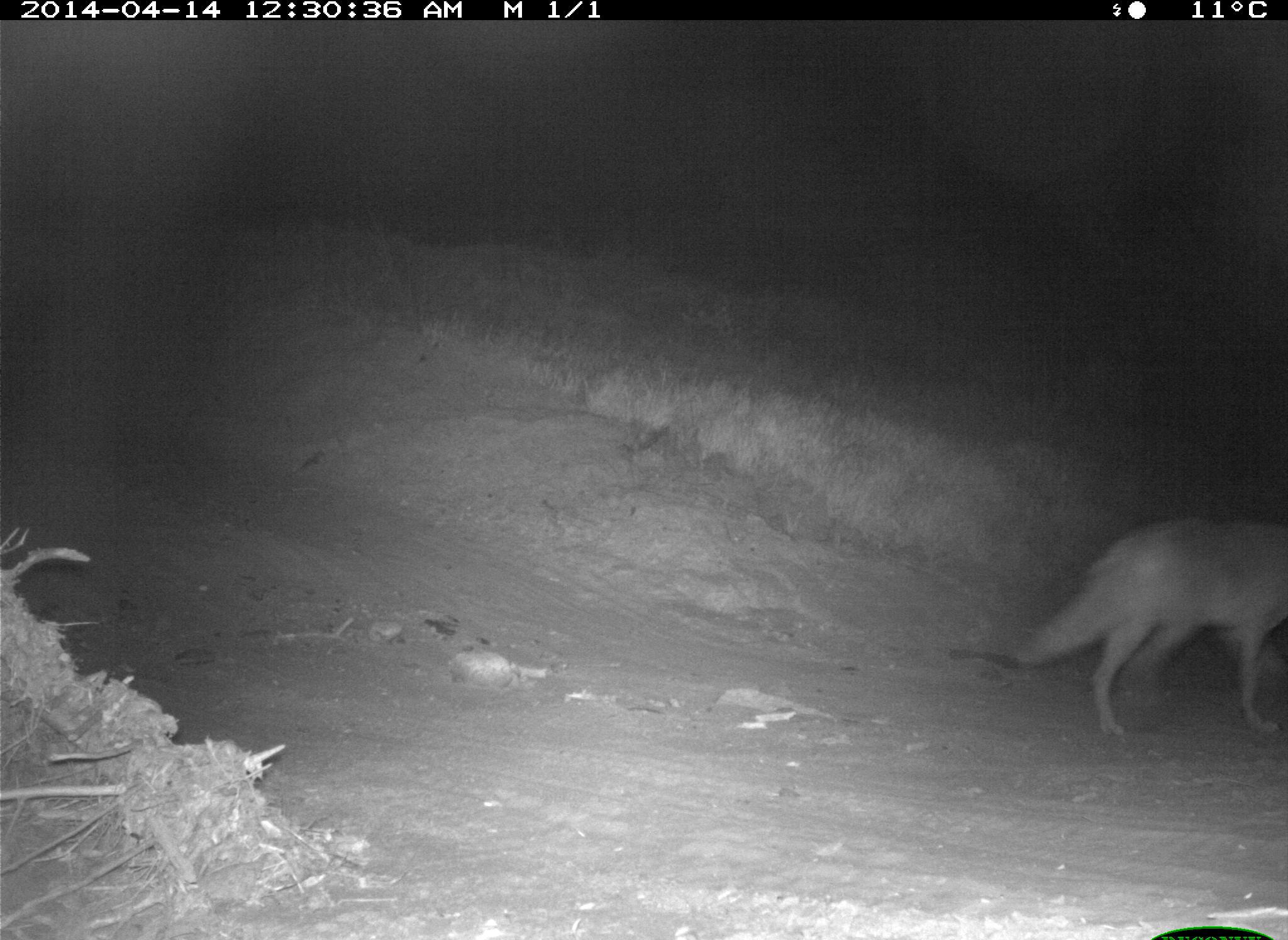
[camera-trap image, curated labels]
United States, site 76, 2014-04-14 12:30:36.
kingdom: Animalia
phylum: Chordata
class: Mammalia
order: Carnivora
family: Canidae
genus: Canis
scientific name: Canis latrans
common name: coyote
Coyote (Canis latrans).